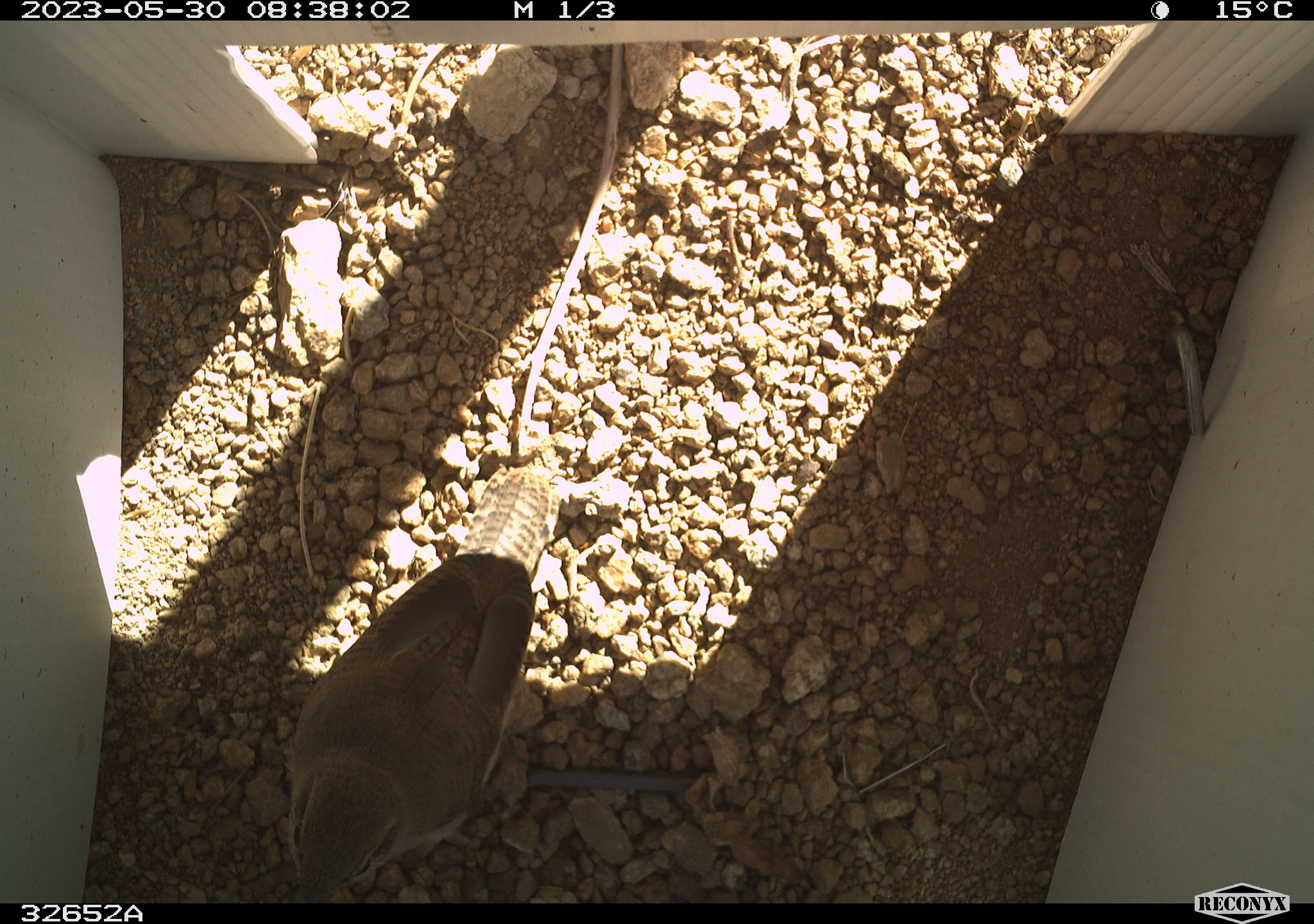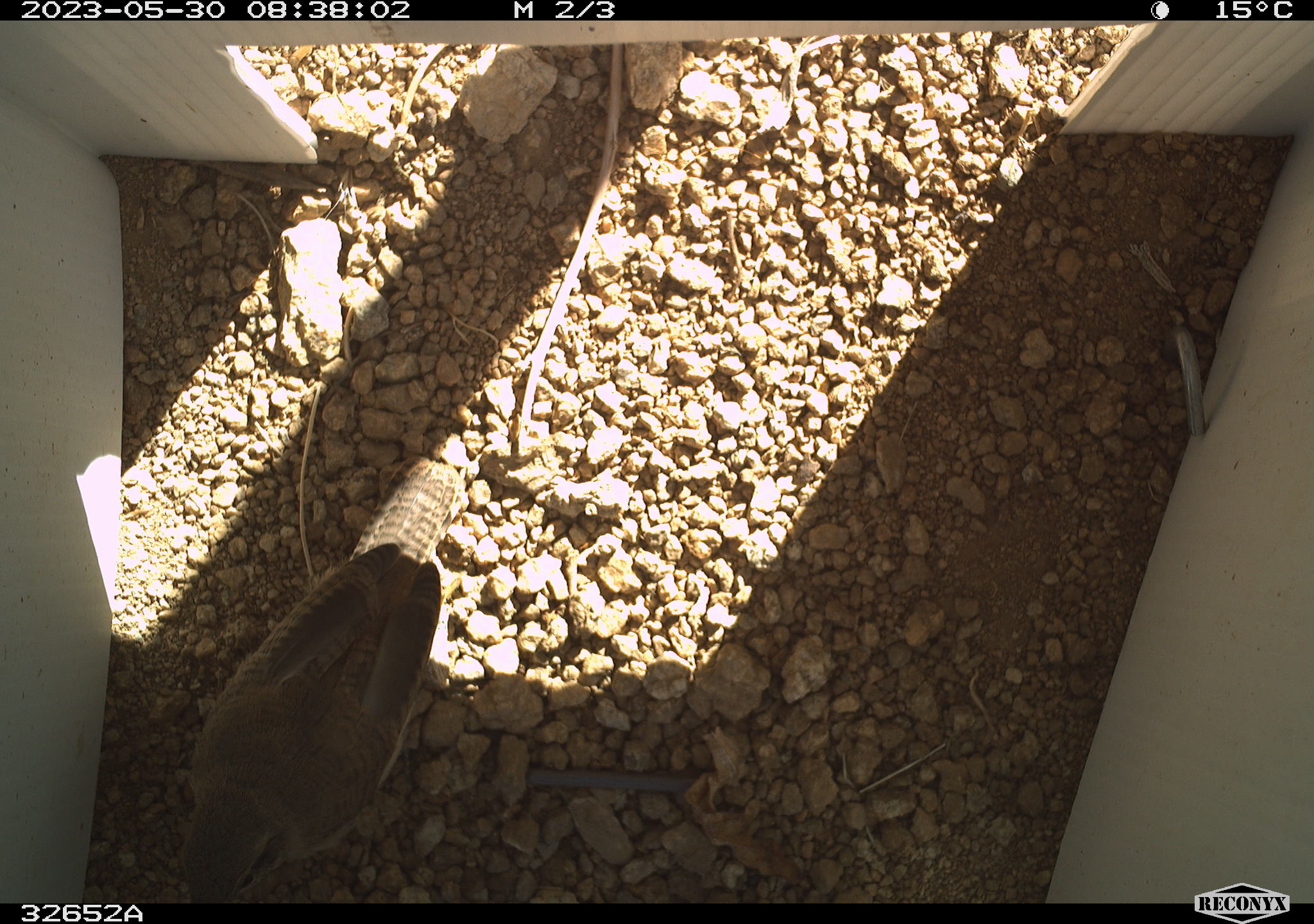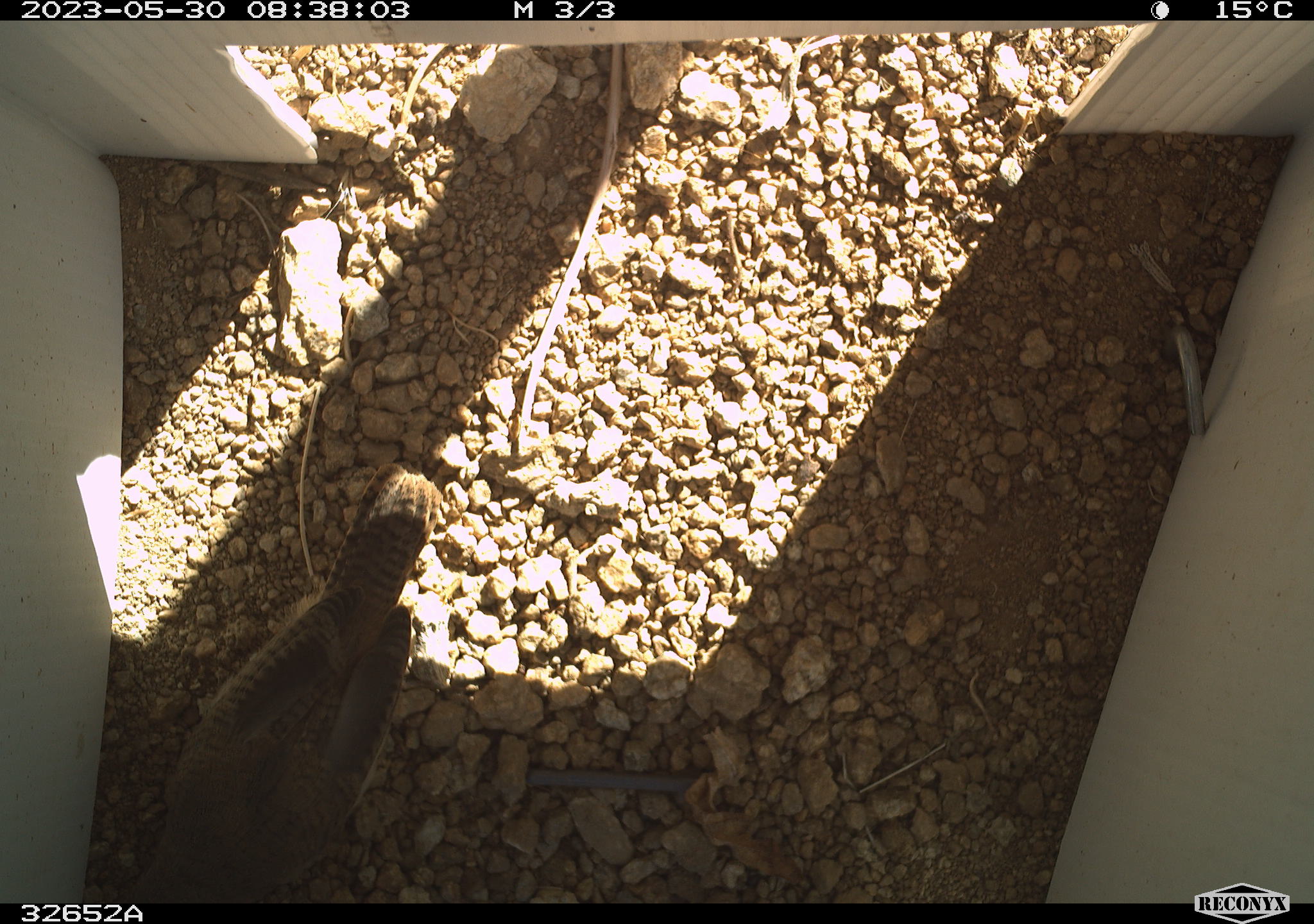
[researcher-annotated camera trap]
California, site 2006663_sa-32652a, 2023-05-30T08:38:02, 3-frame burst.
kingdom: Animalia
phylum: Chordata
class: Aves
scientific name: Aves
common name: bird